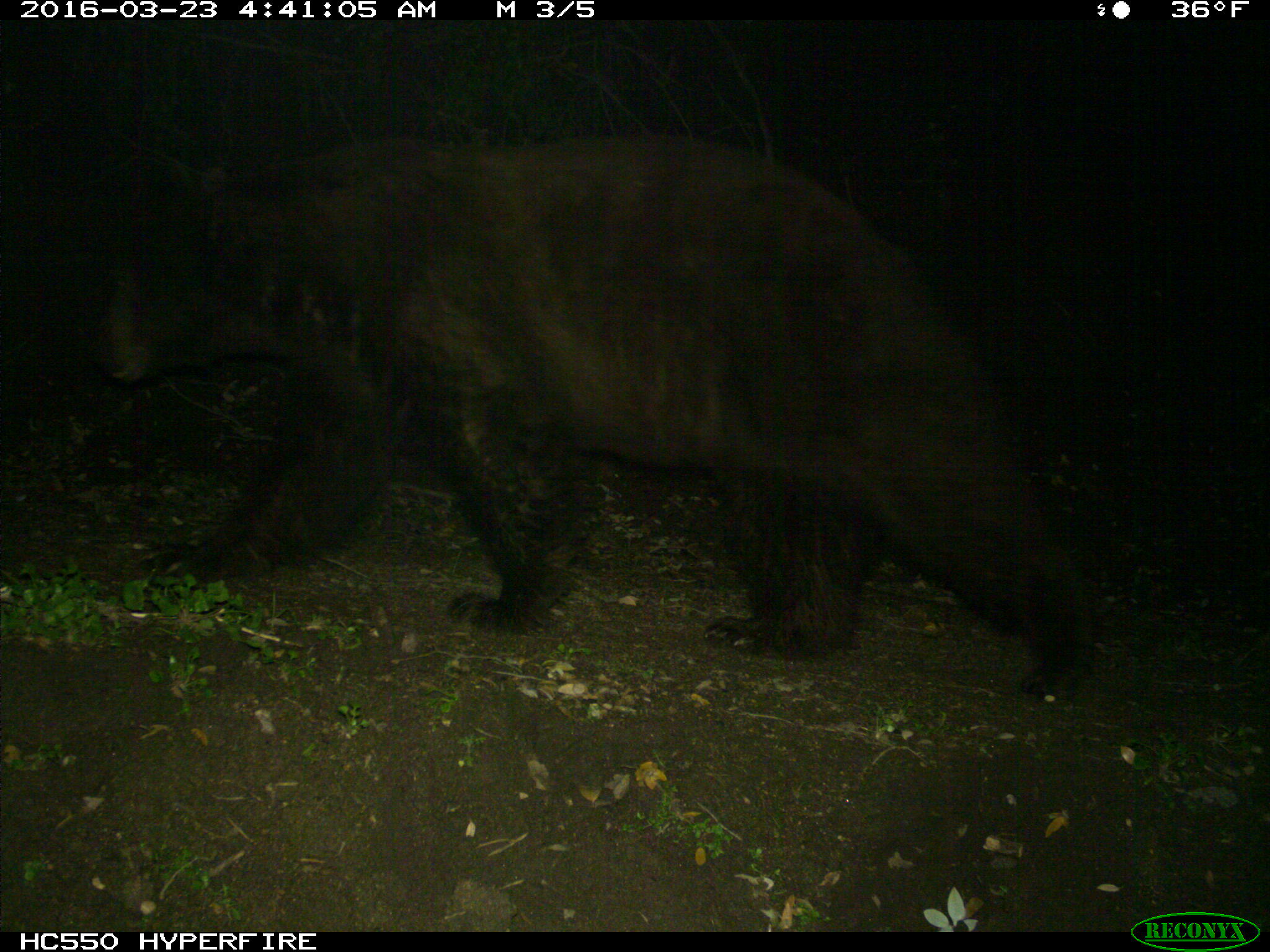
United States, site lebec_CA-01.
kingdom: Animalia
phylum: Chordata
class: Mammalia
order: Carnivora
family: Ursidae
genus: Ursus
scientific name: Ursus americanus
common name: american black bear